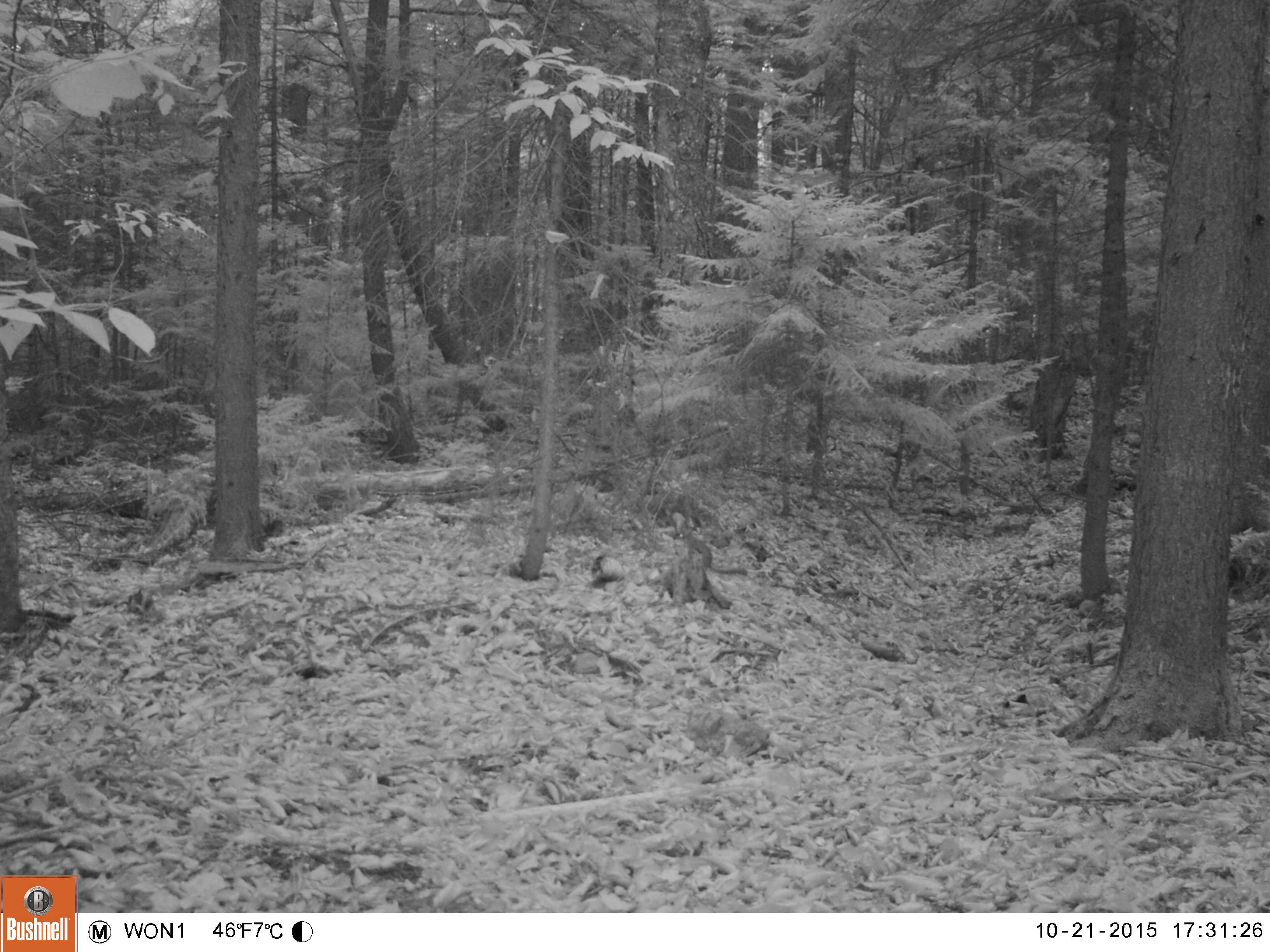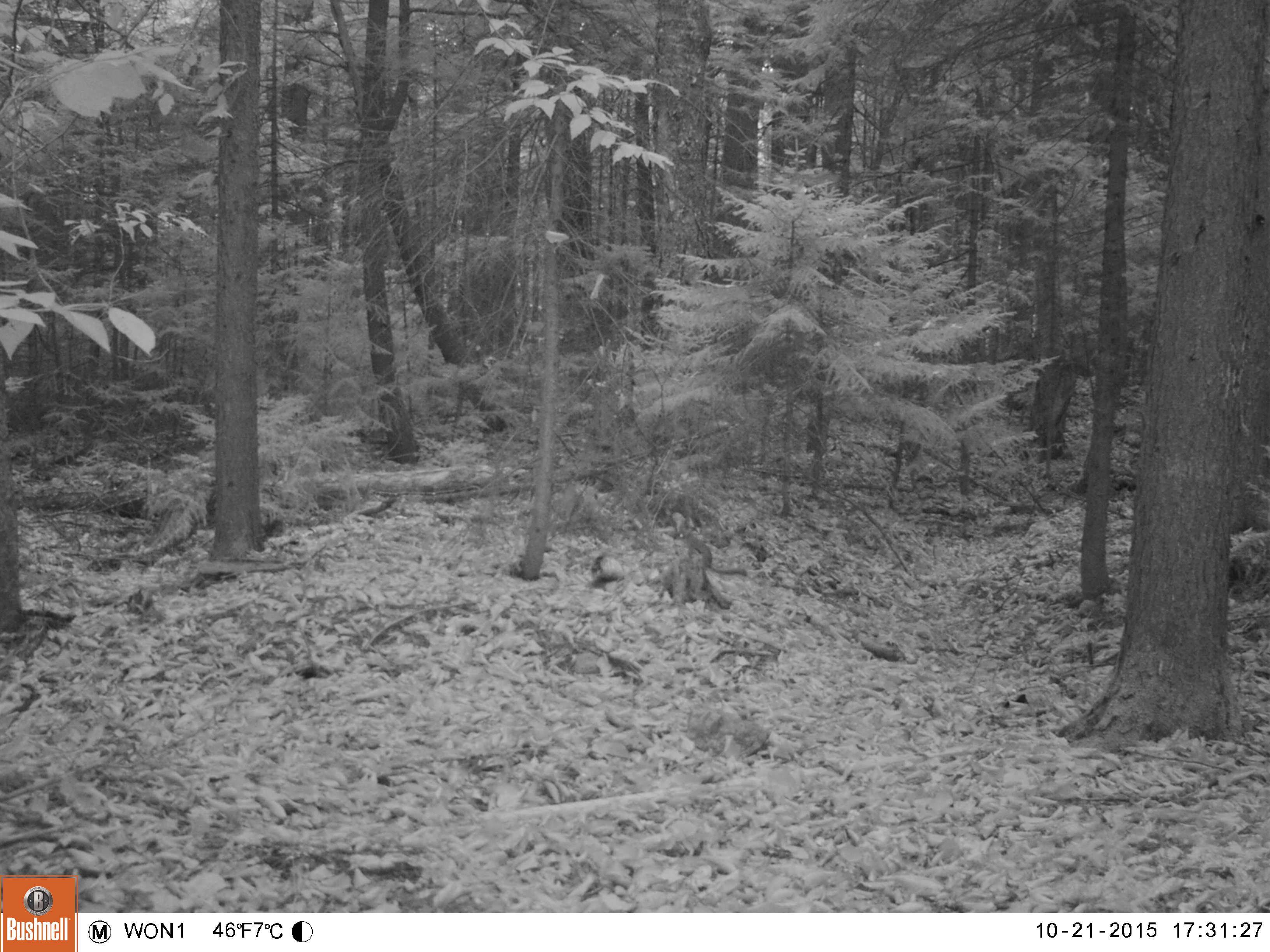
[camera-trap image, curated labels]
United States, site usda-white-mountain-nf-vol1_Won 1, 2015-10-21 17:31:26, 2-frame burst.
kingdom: Animalia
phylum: Chordata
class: Mammalia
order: Rodentia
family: Sciuridae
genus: Tamiasciurus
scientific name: Tamiasciurus hudsonicus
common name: red squirrel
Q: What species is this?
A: Red squirrel (Tamiasciurus hudsonicus).